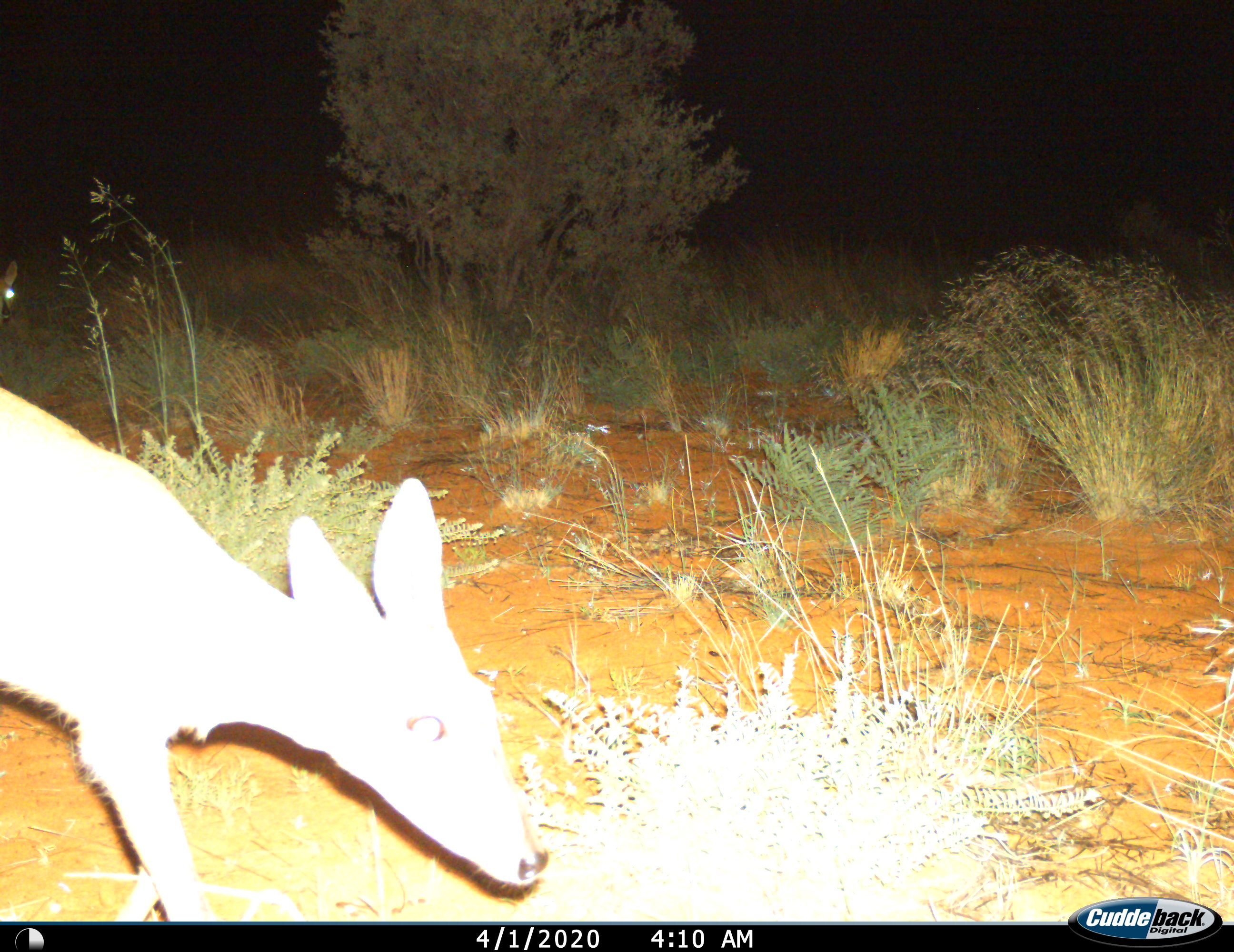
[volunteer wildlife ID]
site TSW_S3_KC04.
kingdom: Animalia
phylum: Chordata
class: Mammalia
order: Artiodactyla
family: Bovidae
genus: Sylvicapra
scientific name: Sylvicapra grimmia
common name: common duiker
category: duikercommongrey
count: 1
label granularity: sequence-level